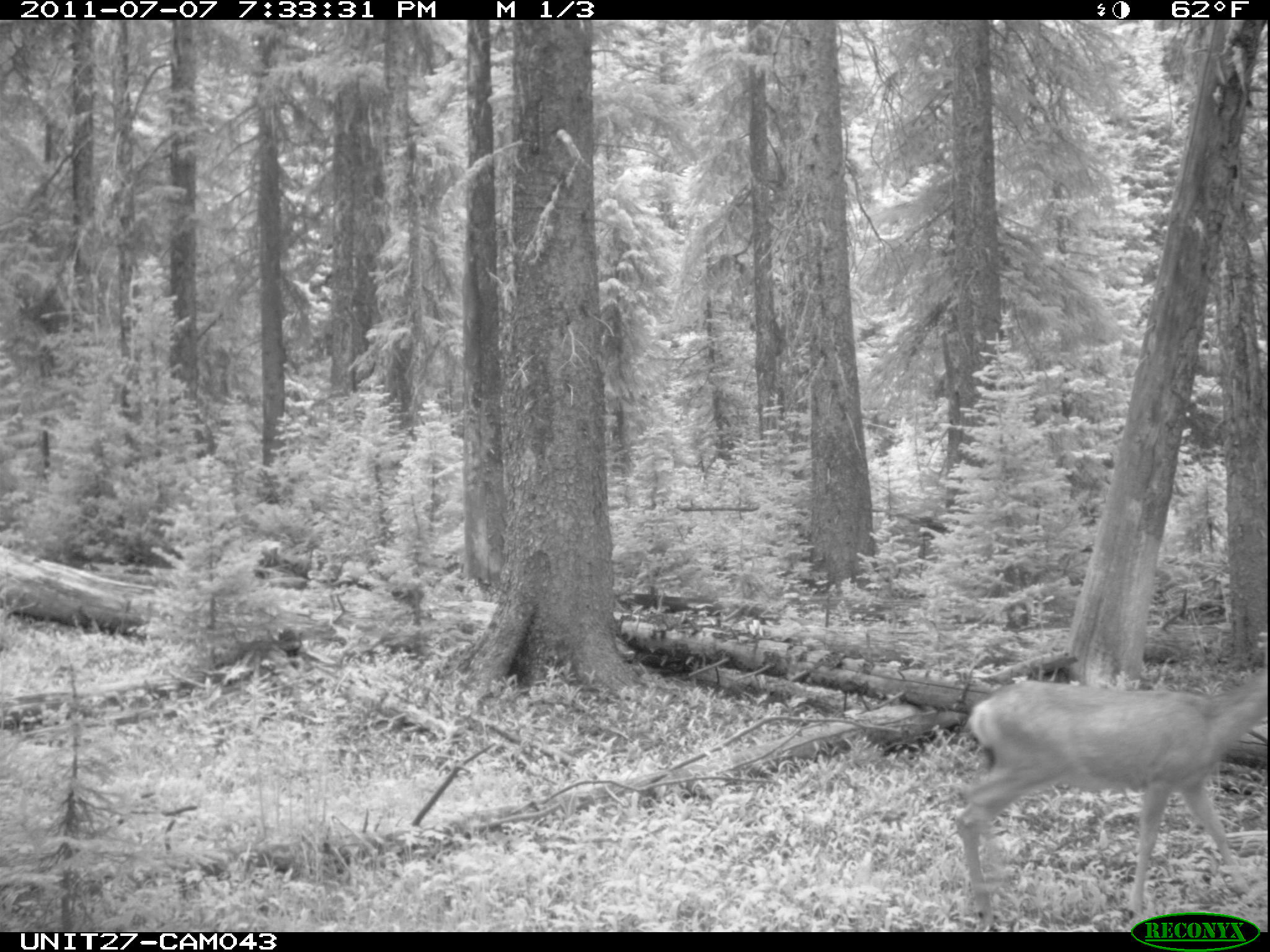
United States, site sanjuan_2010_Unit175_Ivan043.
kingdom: Animalia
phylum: Chordata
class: Mammalia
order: Artiodactyla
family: Cervidae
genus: Odocoileus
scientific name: Odocoileus hemionus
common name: mule deer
Odocoileus hemionus (mule deer).